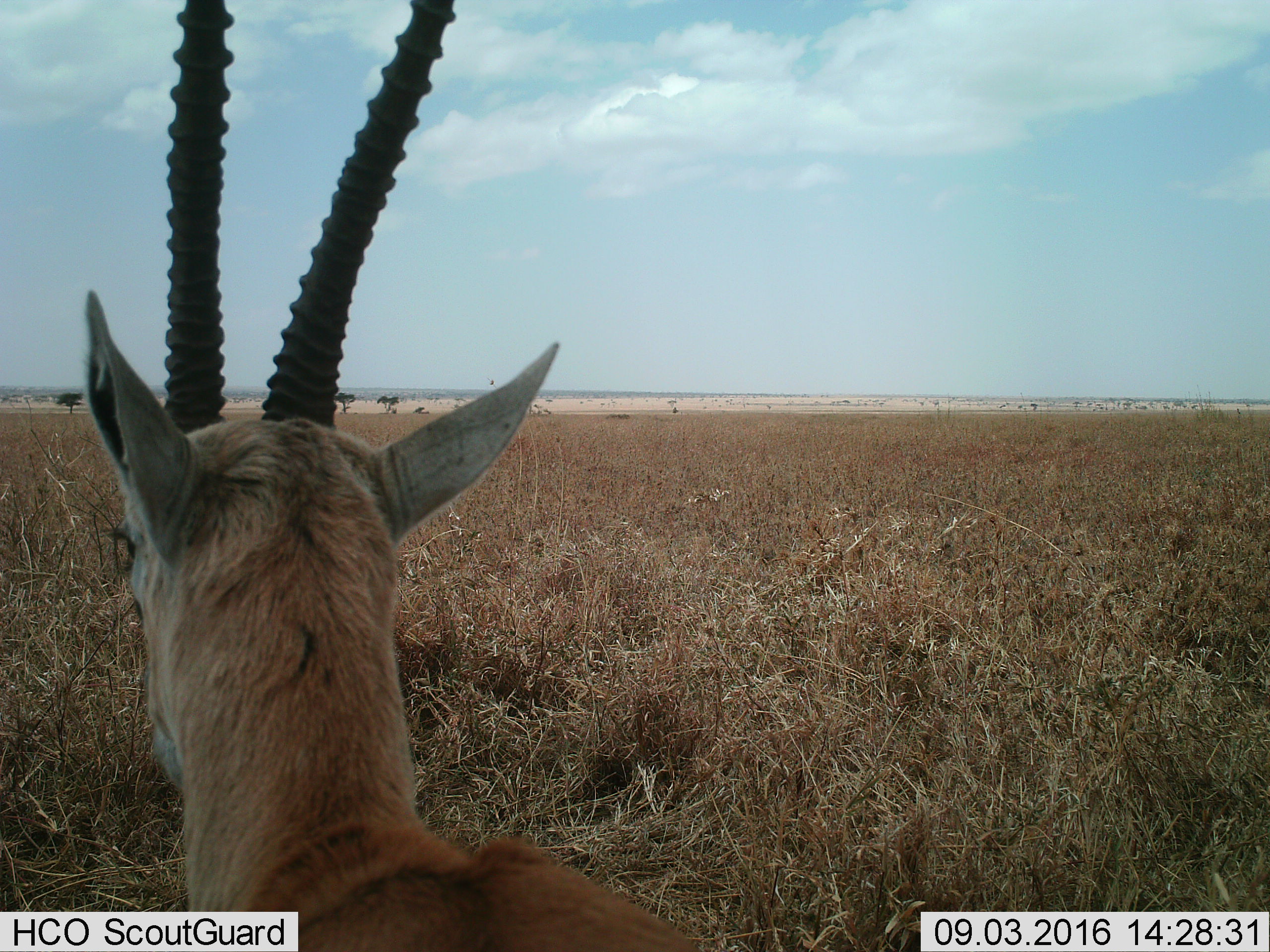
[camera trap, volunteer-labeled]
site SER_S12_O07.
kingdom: Animalia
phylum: Chordata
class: Mammalia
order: Artiodactyla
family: Bovidae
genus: Eudorcas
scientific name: Eudorcas thomsonii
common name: thomson's gazelle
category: gazellethomsons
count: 1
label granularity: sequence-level